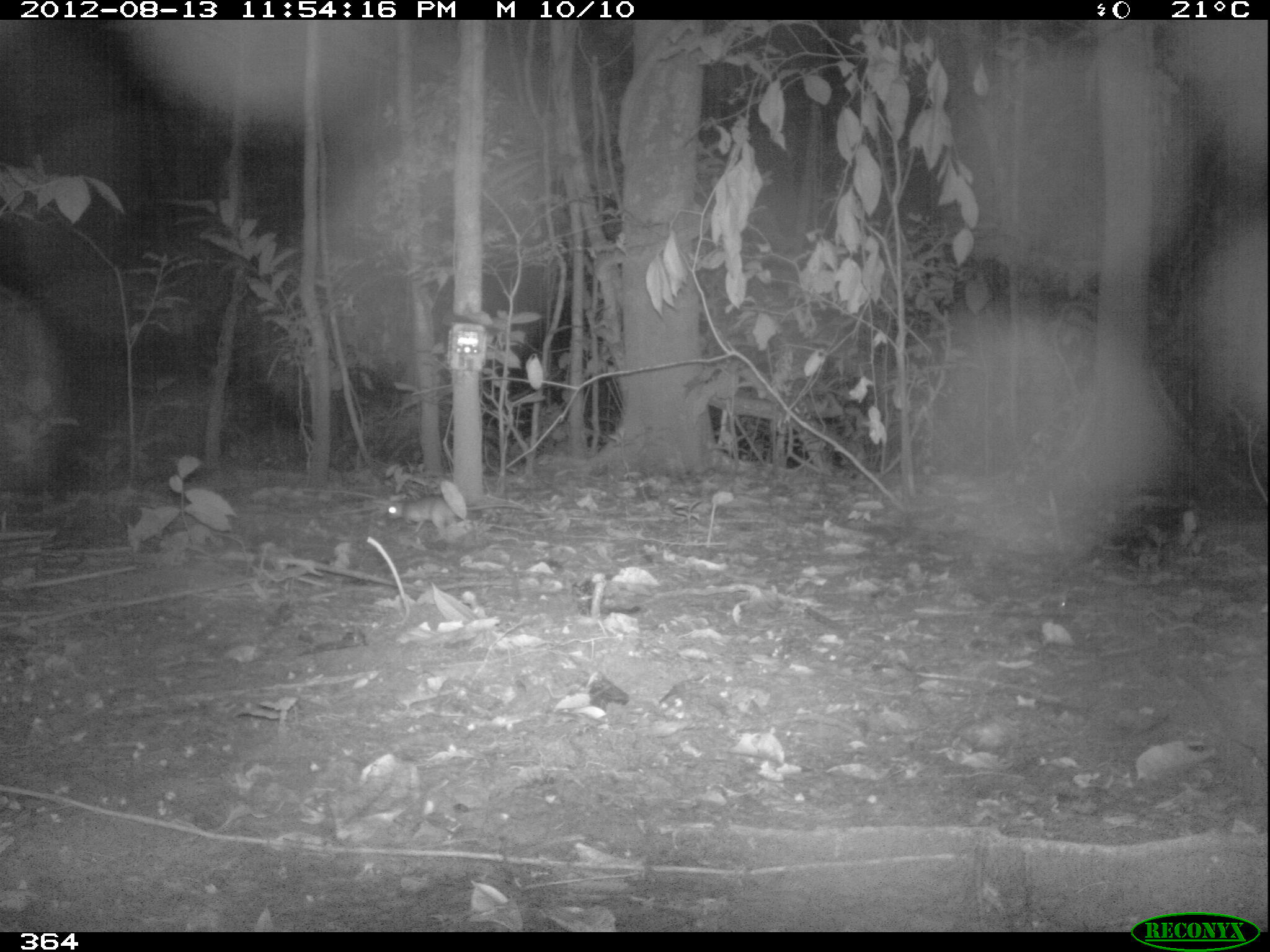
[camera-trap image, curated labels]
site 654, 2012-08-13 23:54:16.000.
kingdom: Animalia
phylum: Chordata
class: Mammalia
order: Rodentia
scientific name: Rodentia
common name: rodents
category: unknown rodent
Unknown rodent (rodents) (Rodentia).